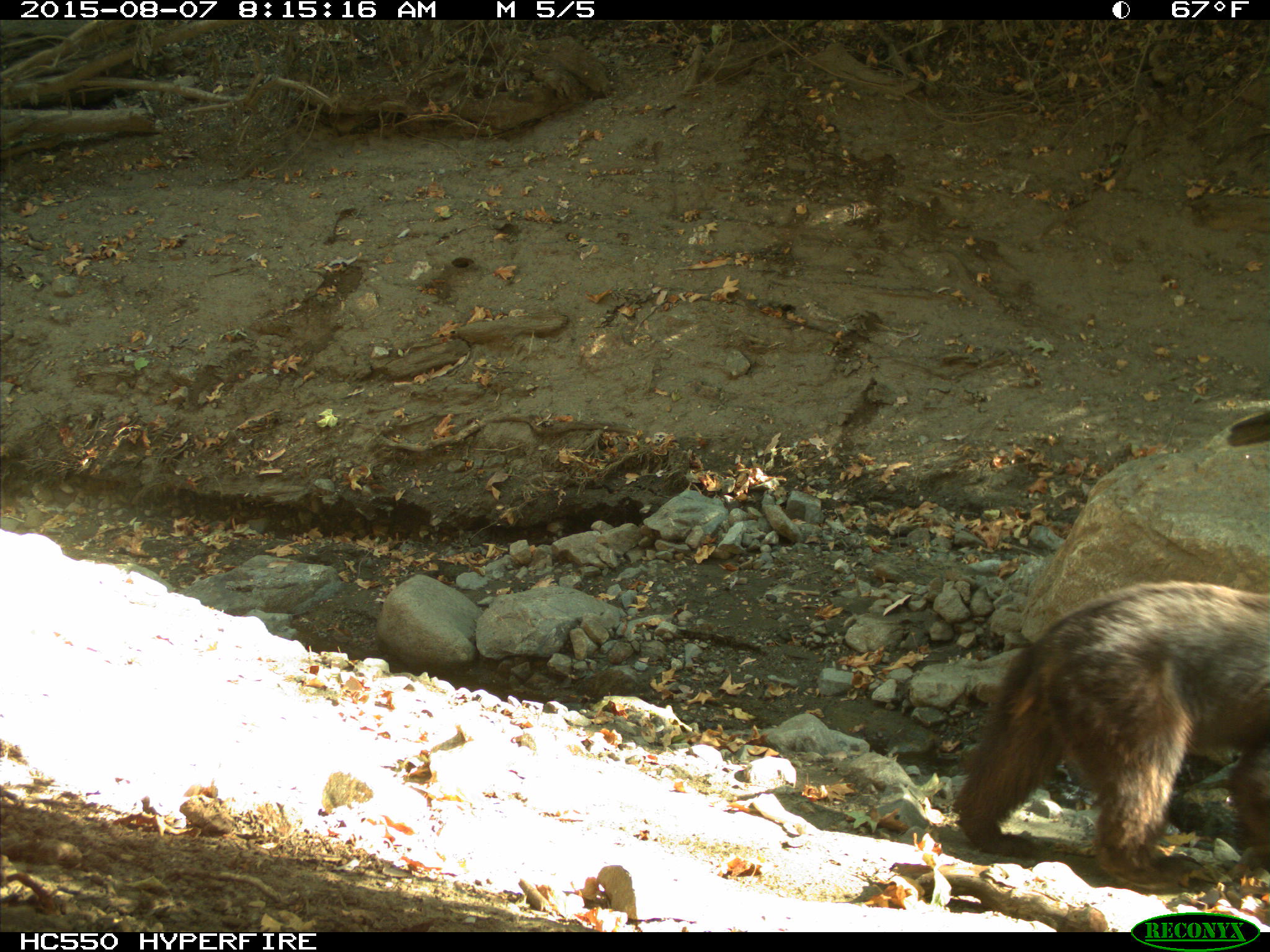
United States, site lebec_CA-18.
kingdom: Animalia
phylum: Chordata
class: Mammalia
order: Carnivora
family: Ursidae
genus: Ursus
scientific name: Ursus americanus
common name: american black bear